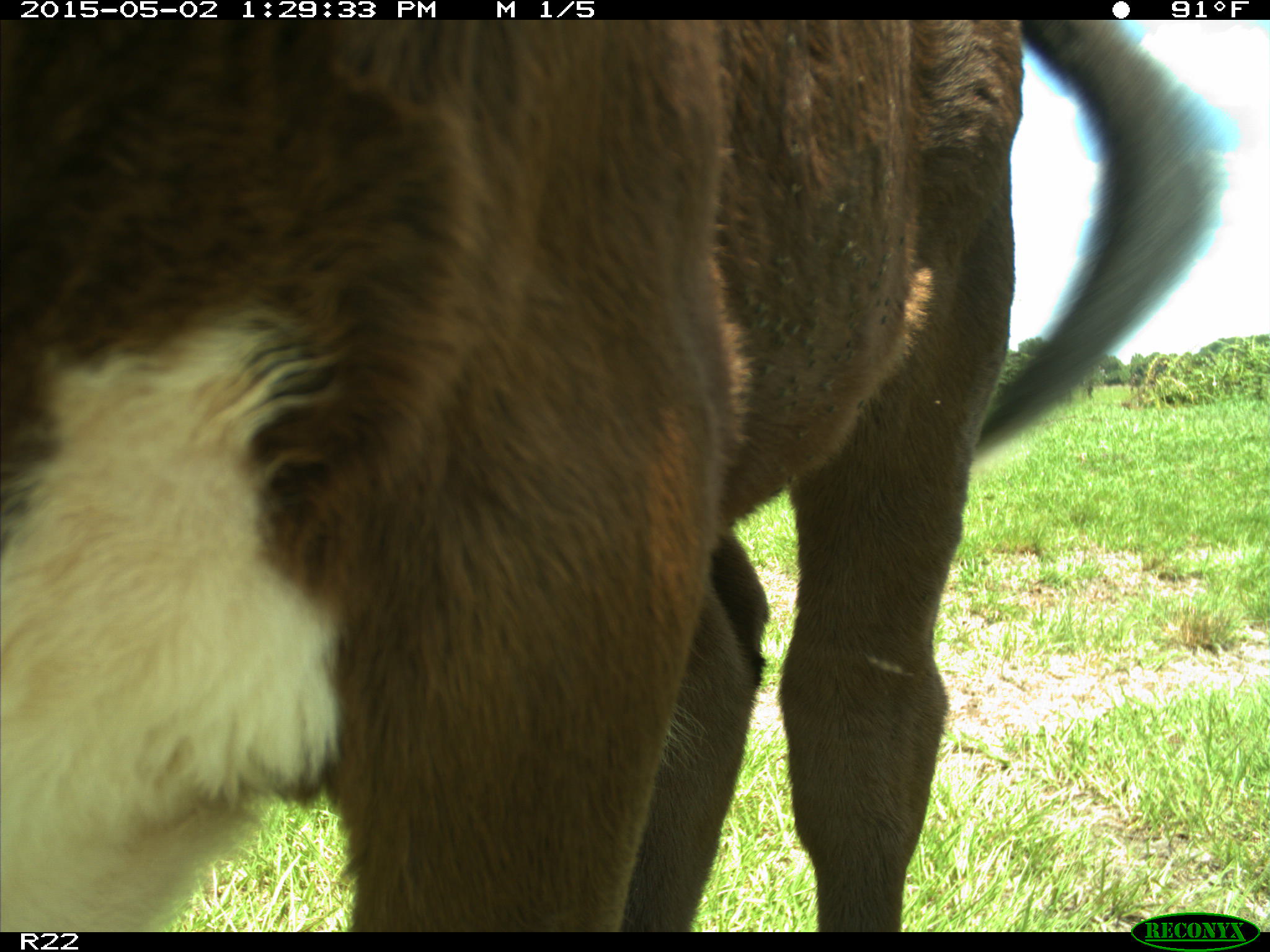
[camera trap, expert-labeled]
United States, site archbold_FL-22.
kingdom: Animalia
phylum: Chordata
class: Mammalia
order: Artiodactyla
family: Bovidae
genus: Bos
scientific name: Bos taurus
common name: domestic cow